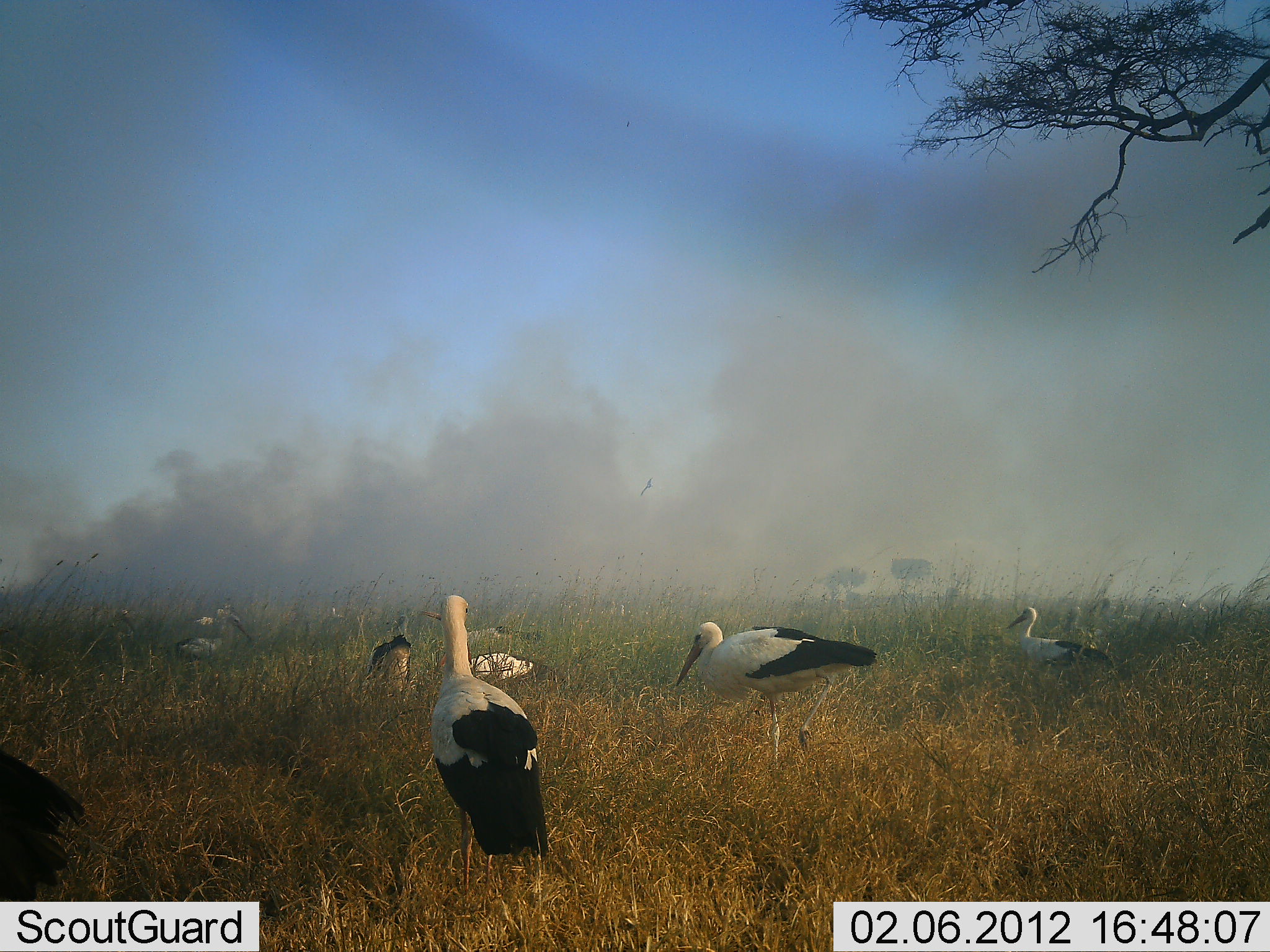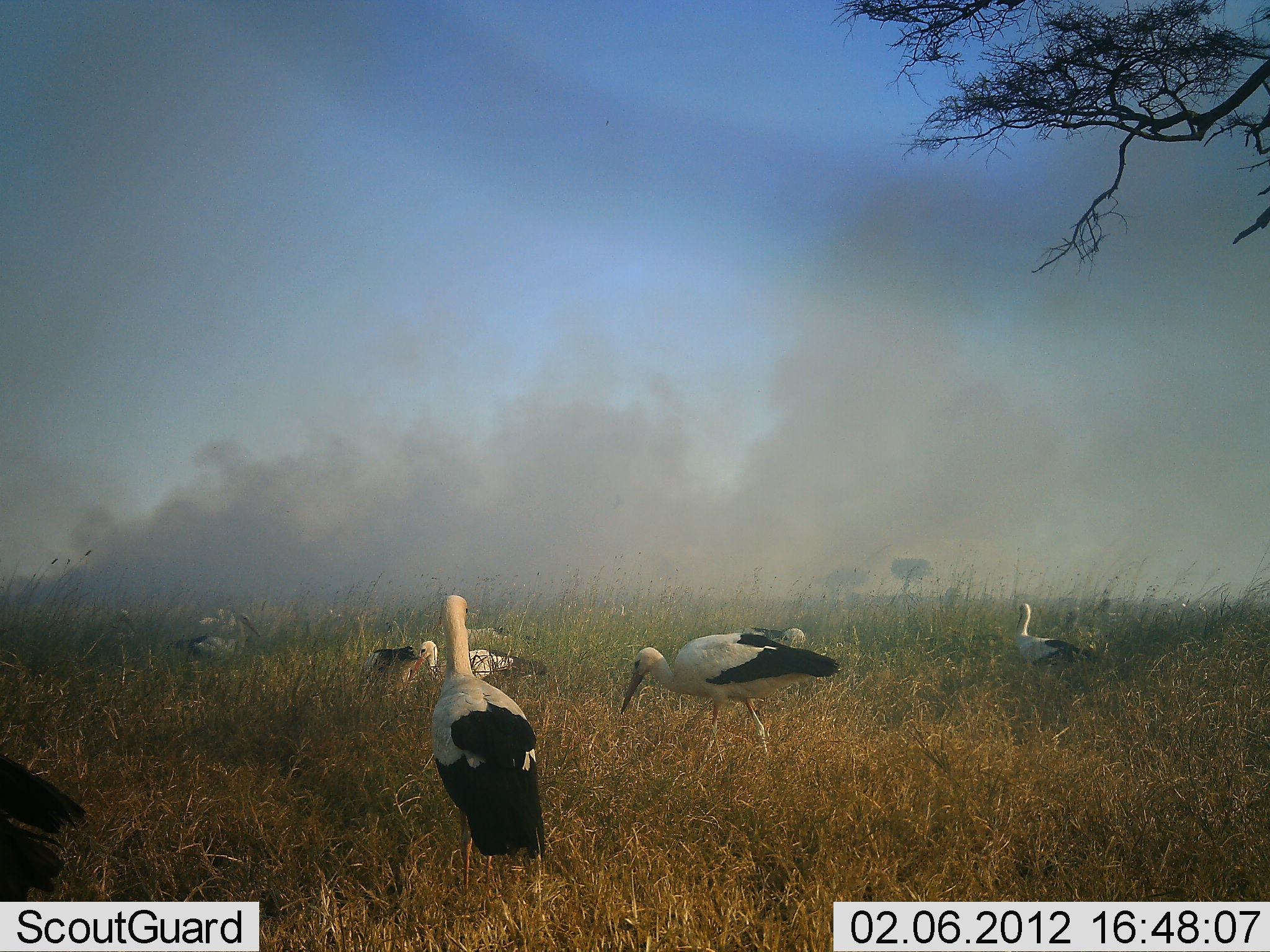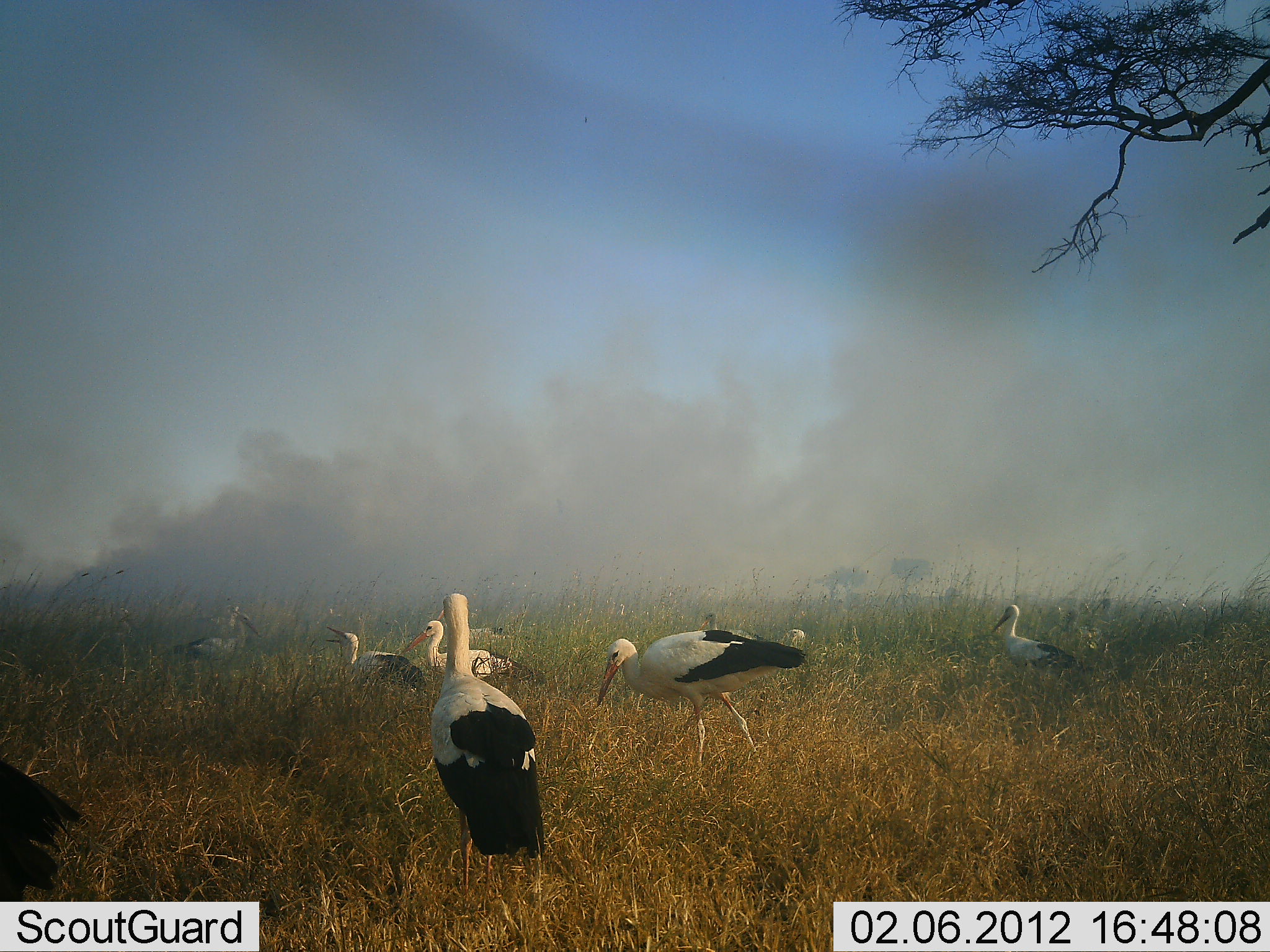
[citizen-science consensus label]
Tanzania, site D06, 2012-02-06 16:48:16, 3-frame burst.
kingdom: Animalia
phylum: Chordata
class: Aves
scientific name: Aves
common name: bird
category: otherbird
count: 8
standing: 56%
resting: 16%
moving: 44%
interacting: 4%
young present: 0%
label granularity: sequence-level